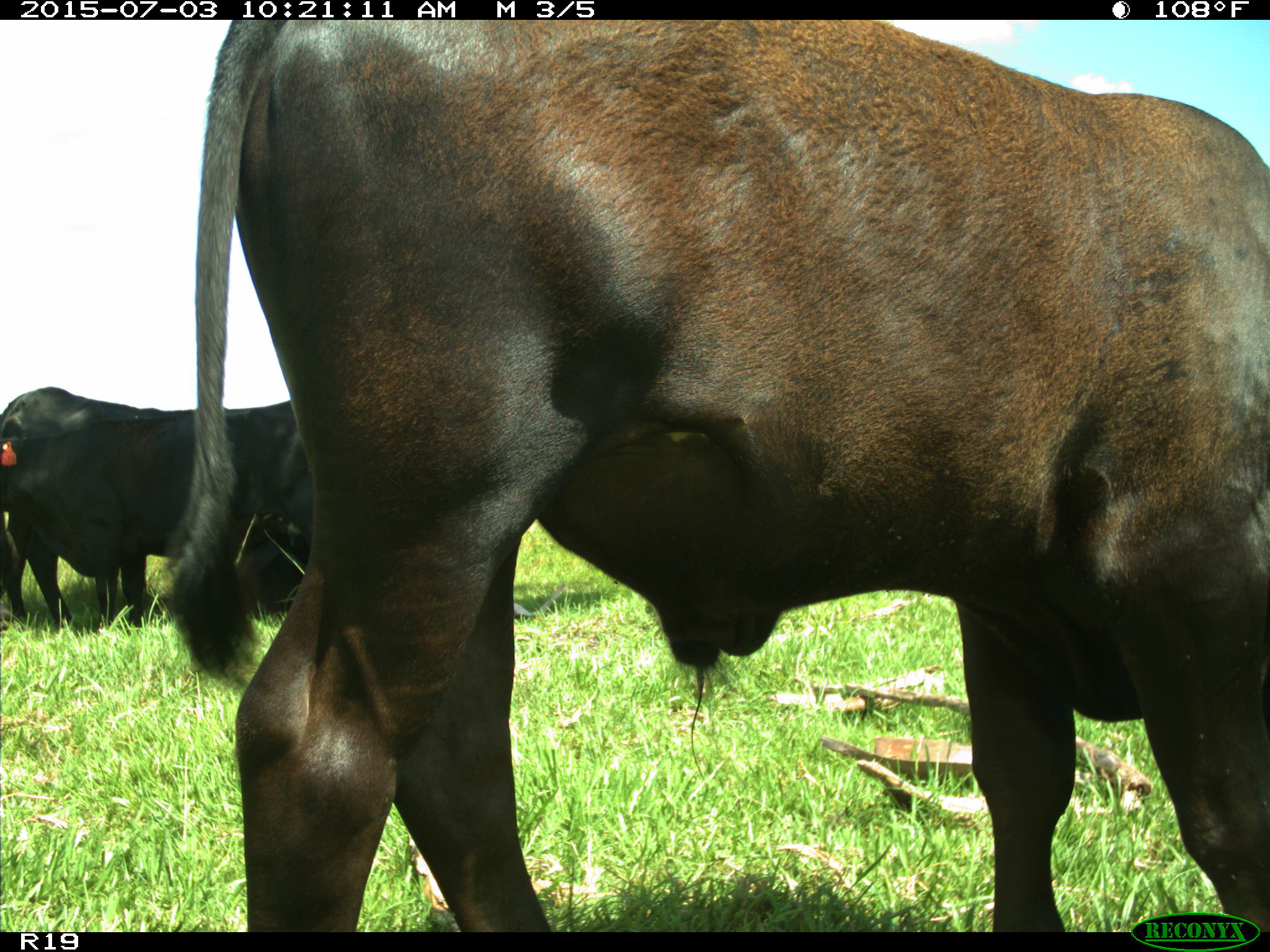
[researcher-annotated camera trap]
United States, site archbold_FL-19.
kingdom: Animalia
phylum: Chordata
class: Mammalia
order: Artiodactyla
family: Bovidae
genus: Bos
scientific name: Bos taurus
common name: domestic cow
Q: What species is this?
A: Bos taurus (domestic cow).